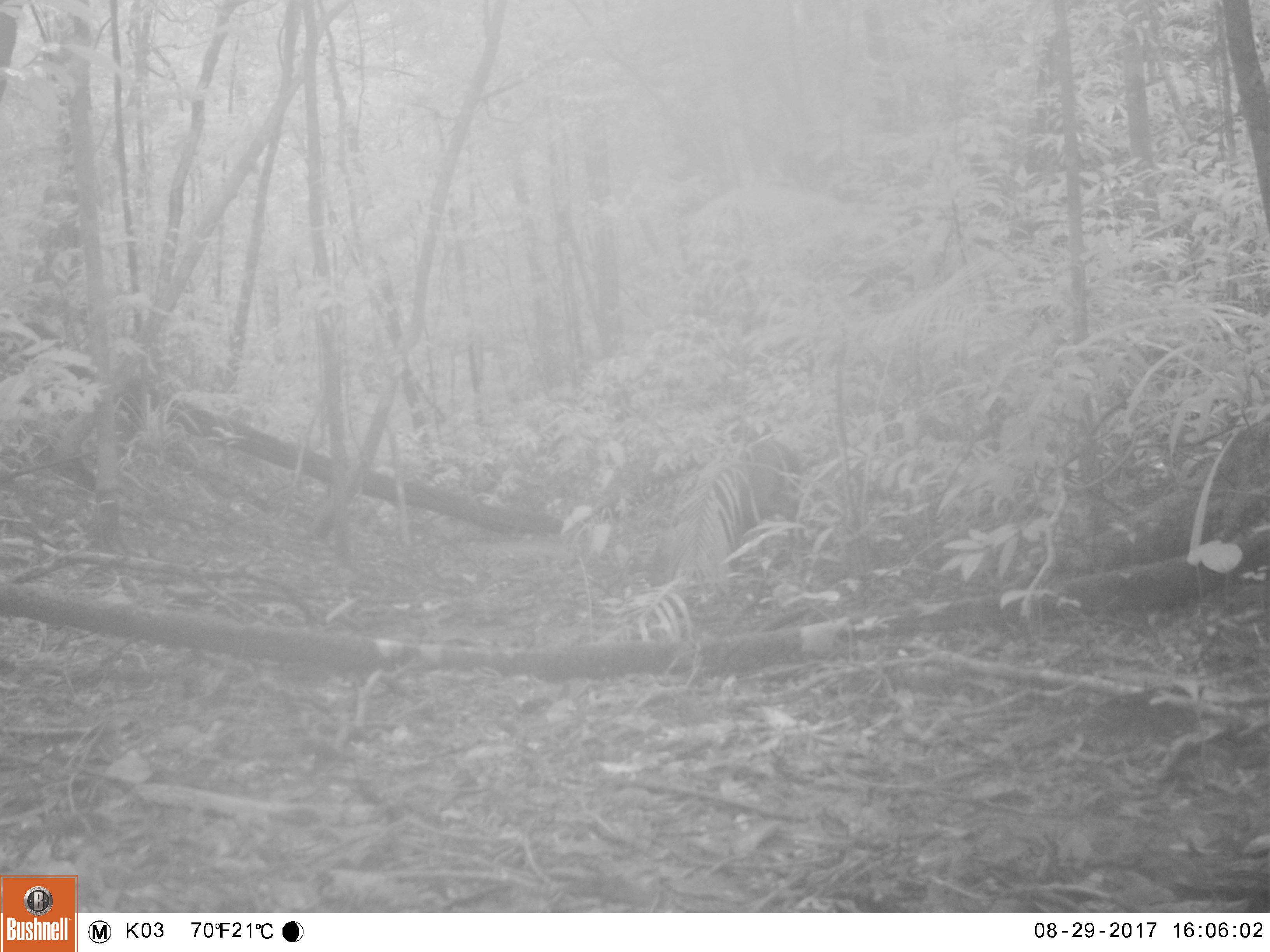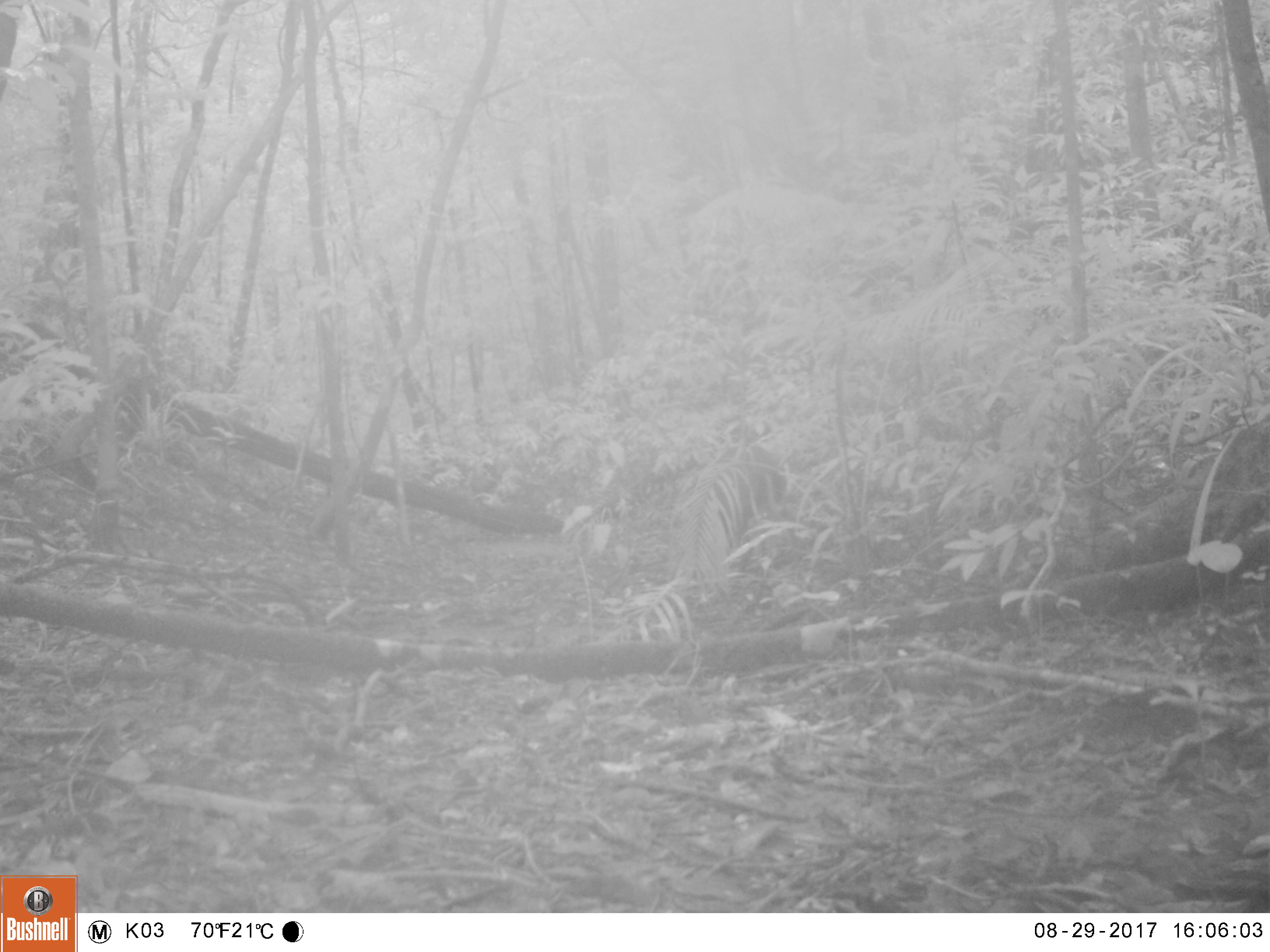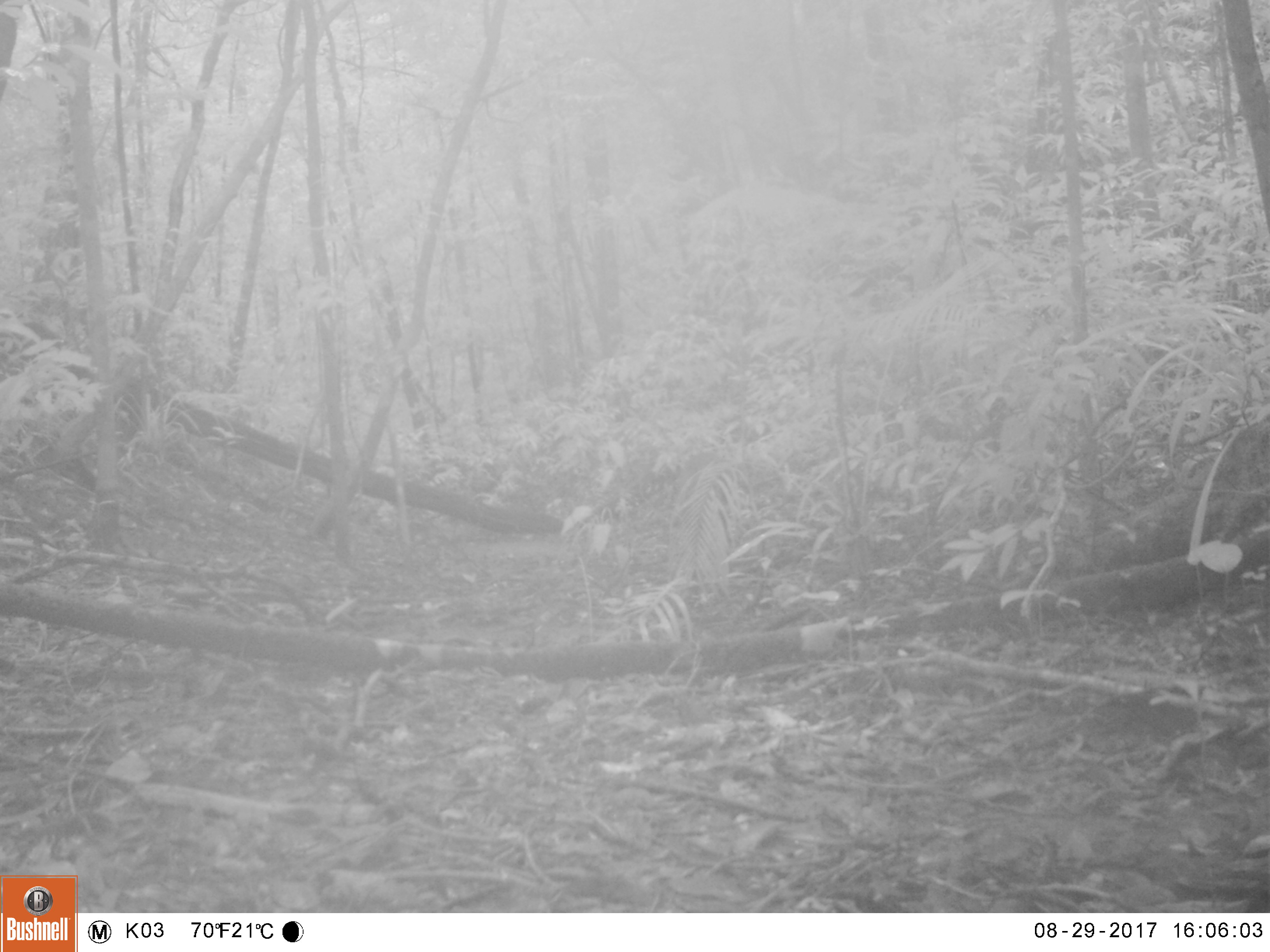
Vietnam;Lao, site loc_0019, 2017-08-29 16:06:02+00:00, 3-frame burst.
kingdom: Animalia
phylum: Chordata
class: Mammalia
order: Artiodactyla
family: Cervidae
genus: Muntiacus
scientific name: Muntiacus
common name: muntjacs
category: unidentified muntjac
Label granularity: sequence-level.